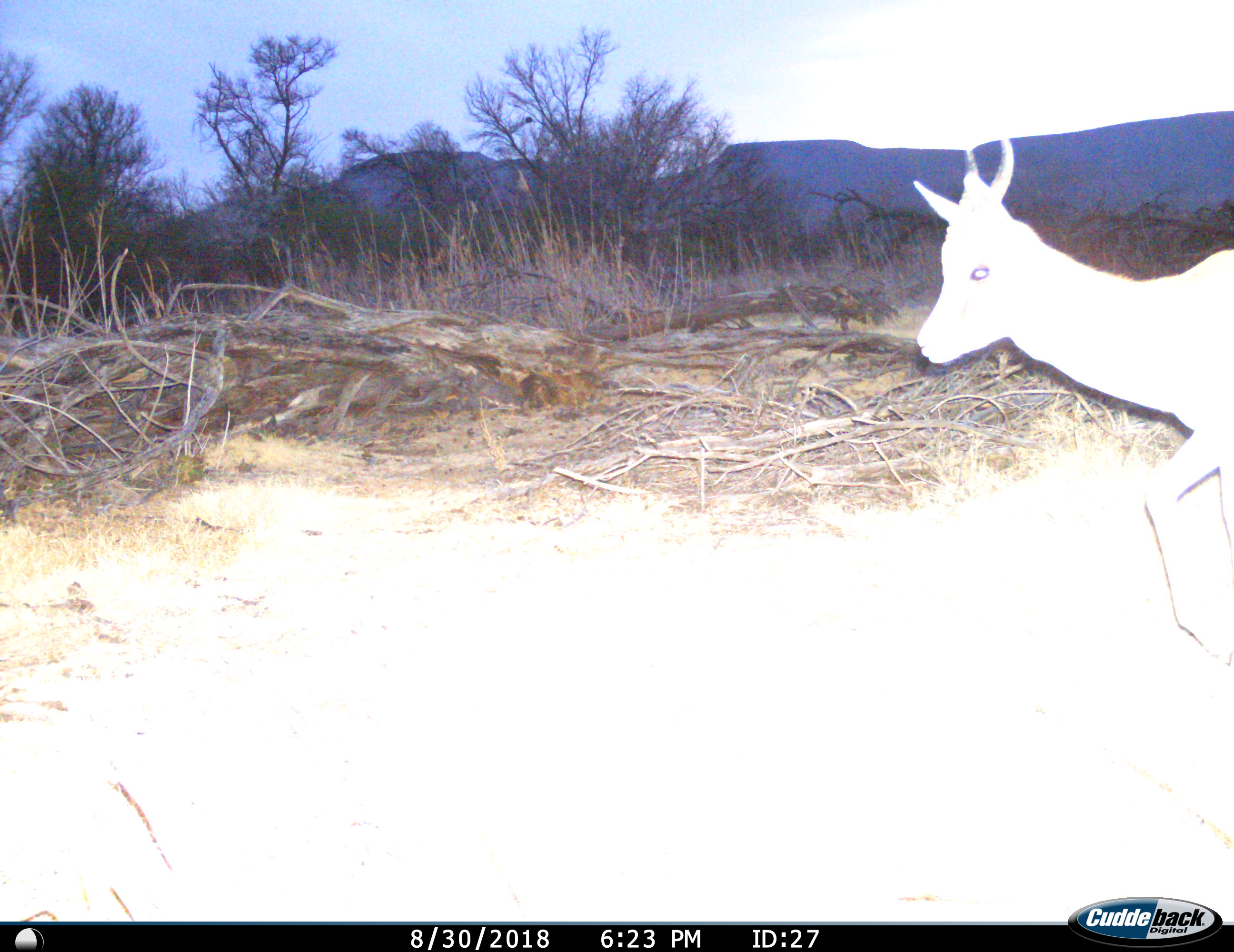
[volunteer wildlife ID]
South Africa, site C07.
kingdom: Animalia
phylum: Chordata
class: Mammalia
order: Artiodactyla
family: Bovidae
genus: Antidorcas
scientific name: Antidorcas marsupialis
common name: springbok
Springbok (Antidorcas marsupialis), count 1. Behavior (volunteer vote fractions): standing 0%, resting 0%, moving 100%, interacting 0%. Young present (vote fraction): 0%. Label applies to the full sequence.